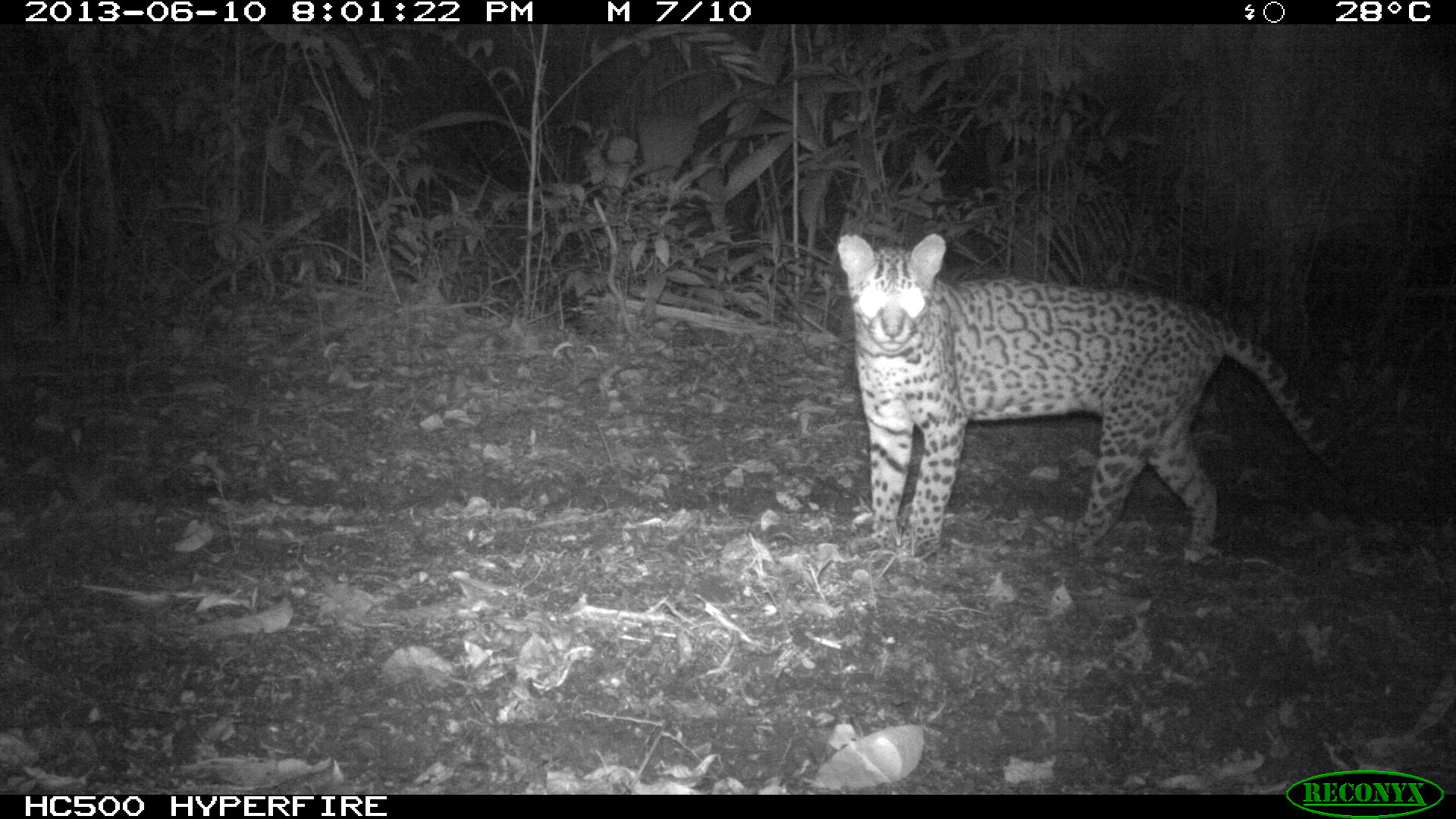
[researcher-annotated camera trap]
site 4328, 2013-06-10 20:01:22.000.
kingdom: Animalia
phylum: Chordata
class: Mammalia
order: Carnivora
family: Felidae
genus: Leopardus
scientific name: Leopardus pardalis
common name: ocelot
Leopardus pardalis (ocelot), count 1, sex female.